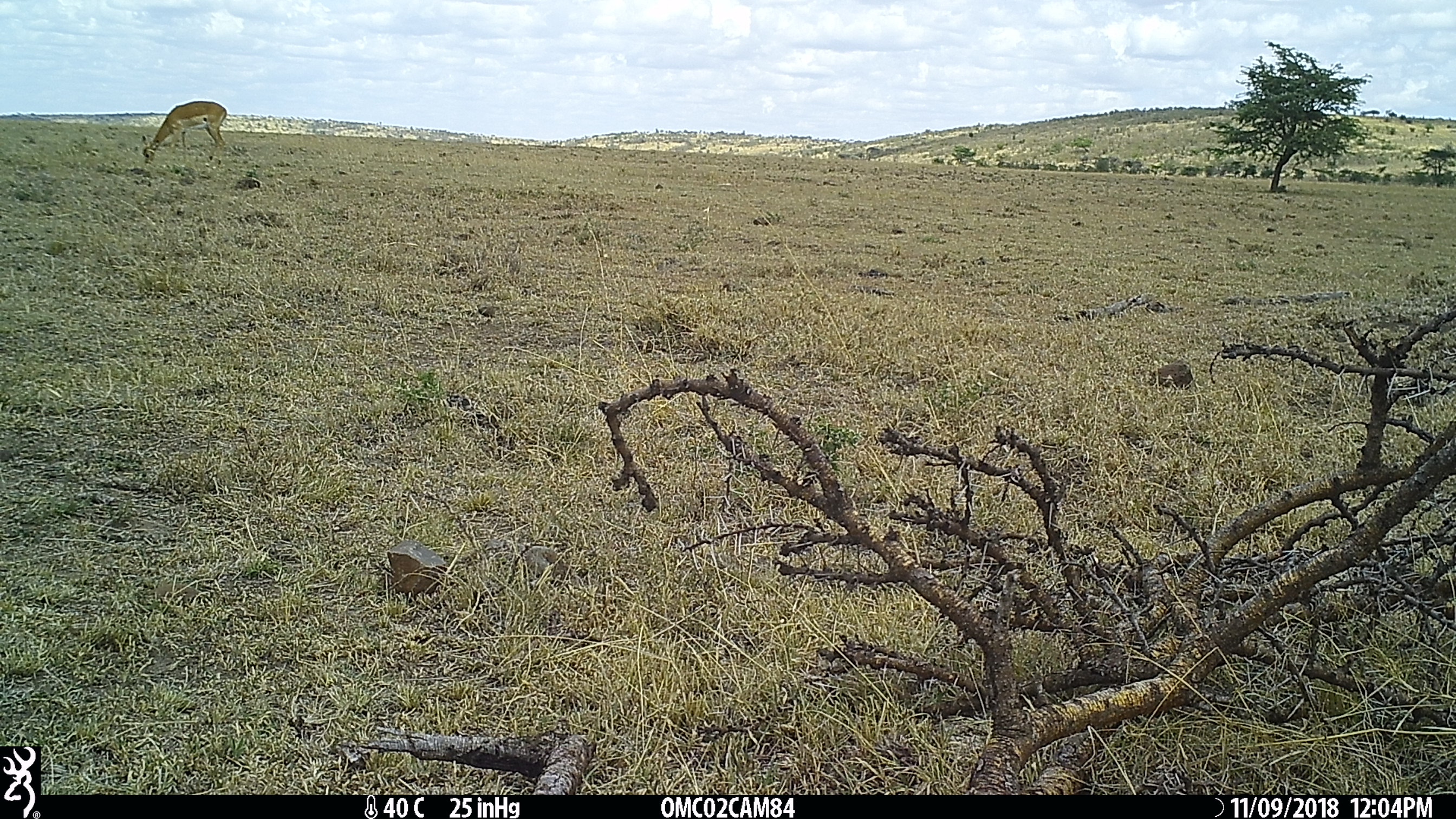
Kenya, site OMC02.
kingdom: Animalia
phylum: Chordata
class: Mammalia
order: Artiodactyla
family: Bovidae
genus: Aepyceros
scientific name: Aepyceros melampus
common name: impala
Impala (Aepyceros melampus).